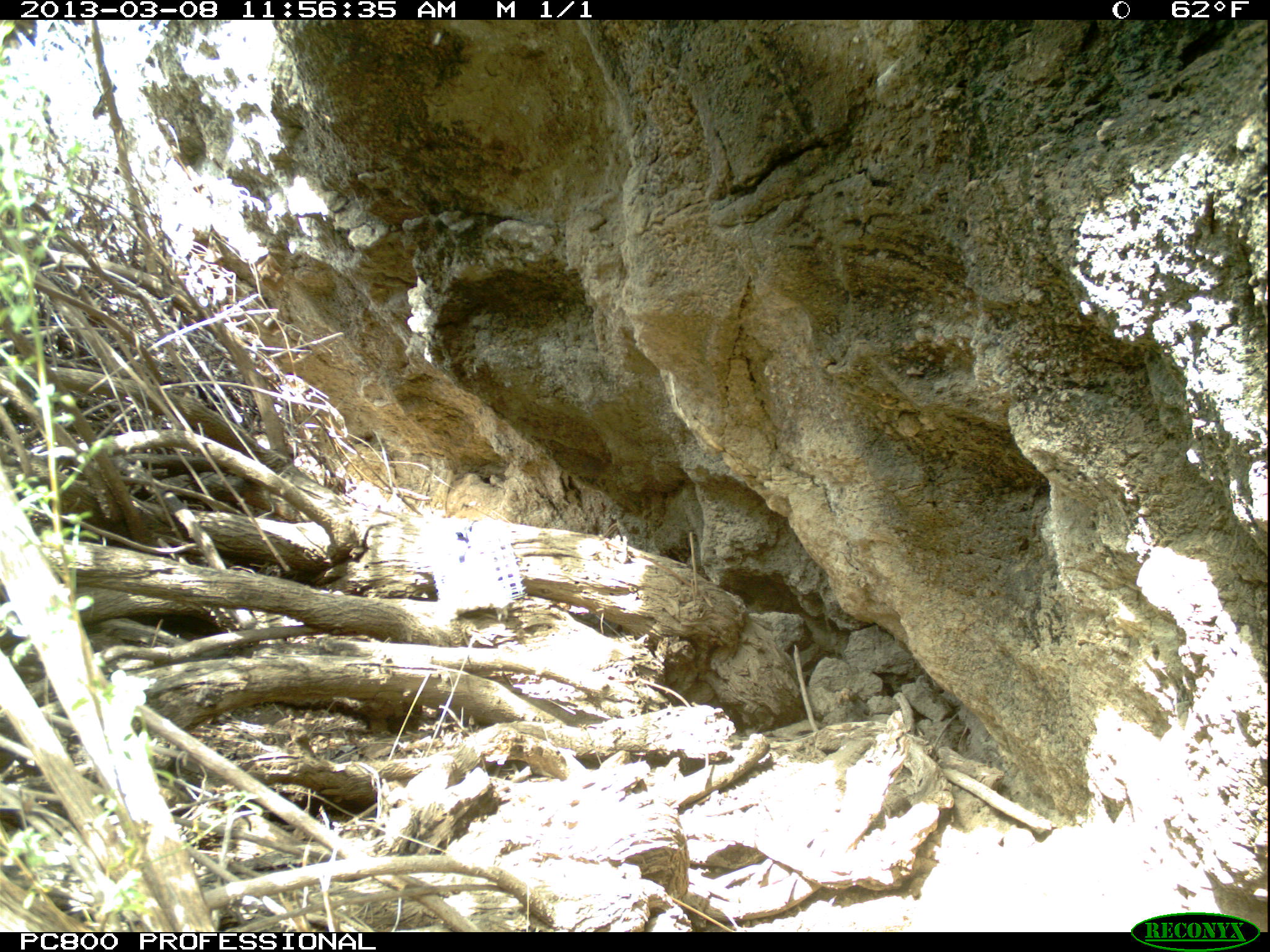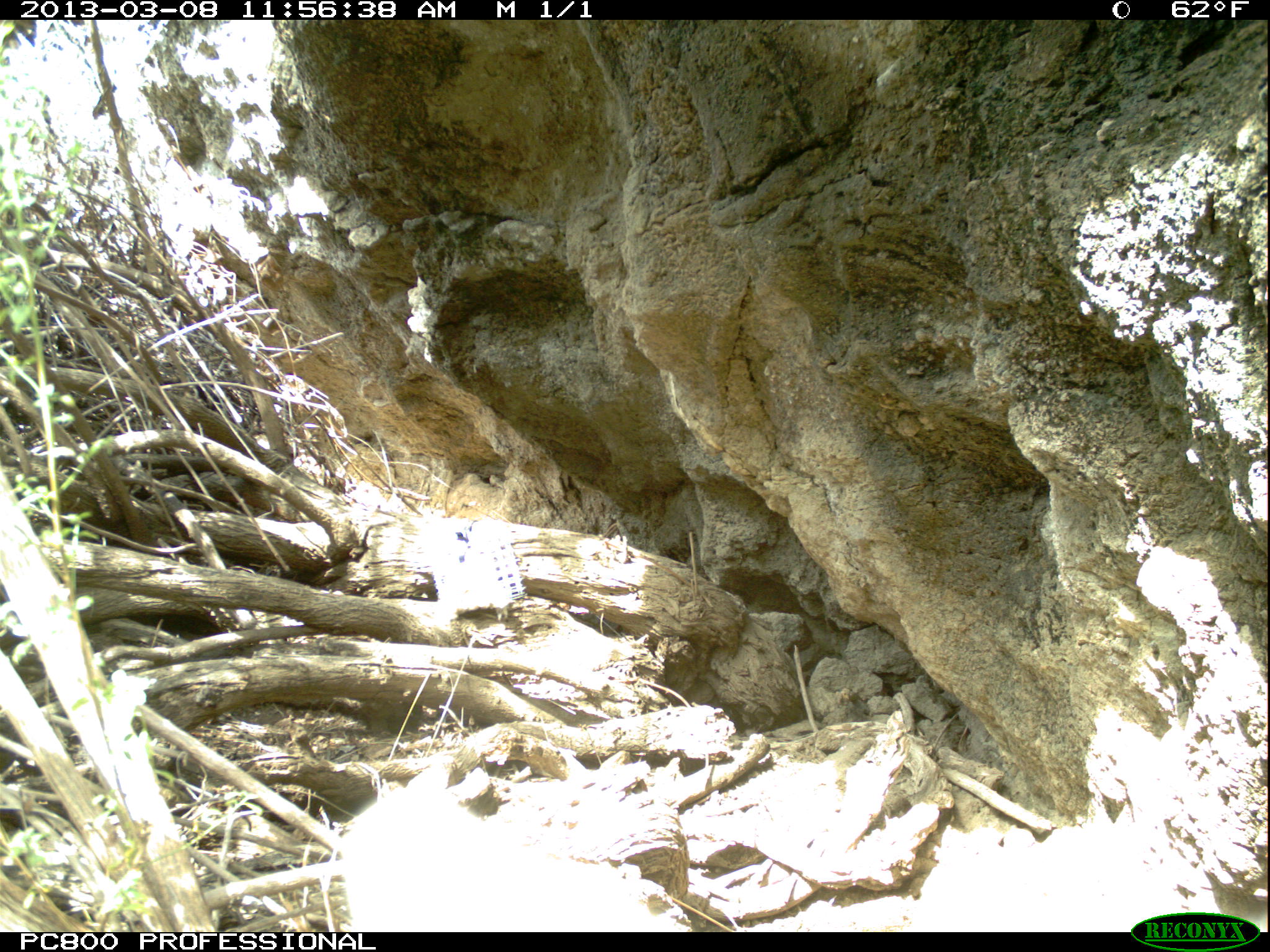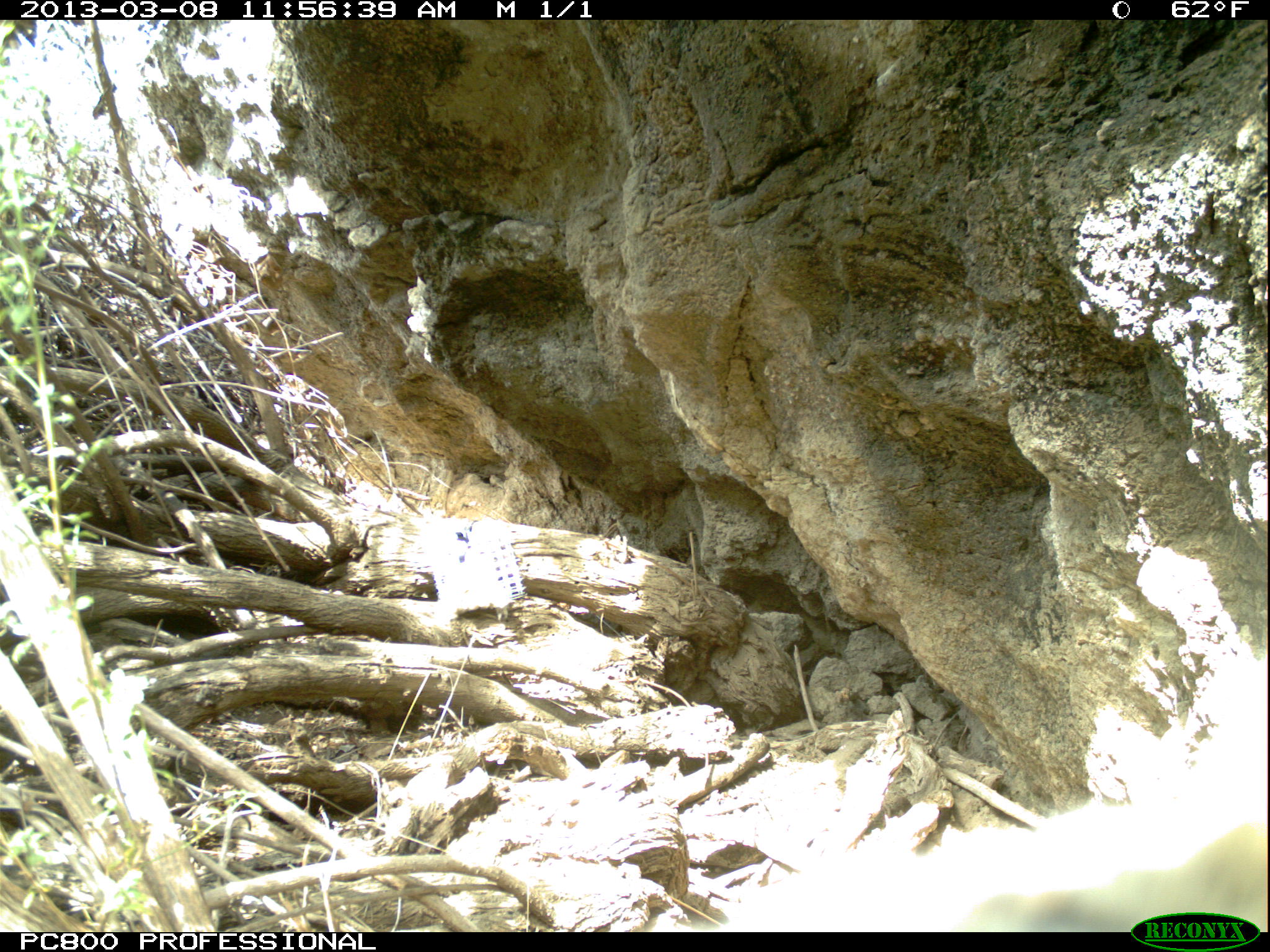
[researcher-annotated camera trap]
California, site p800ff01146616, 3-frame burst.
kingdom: Animalia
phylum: Chordata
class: Mammalia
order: Carnivora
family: Canidae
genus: Urocyon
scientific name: Urocyon littoralis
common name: island fox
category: fox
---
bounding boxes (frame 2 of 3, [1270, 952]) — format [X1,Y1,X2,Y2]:
fox: [341,795,680,932]